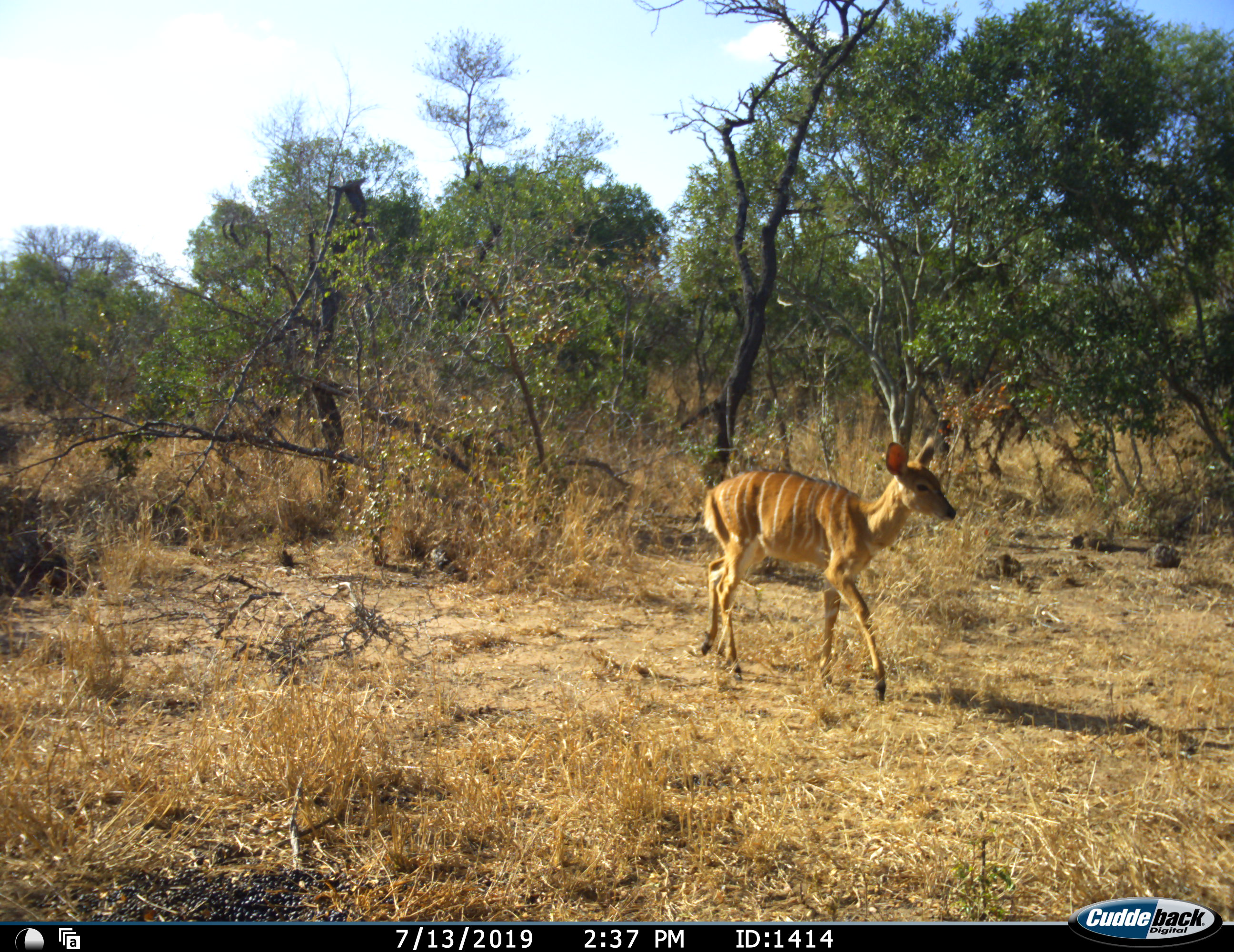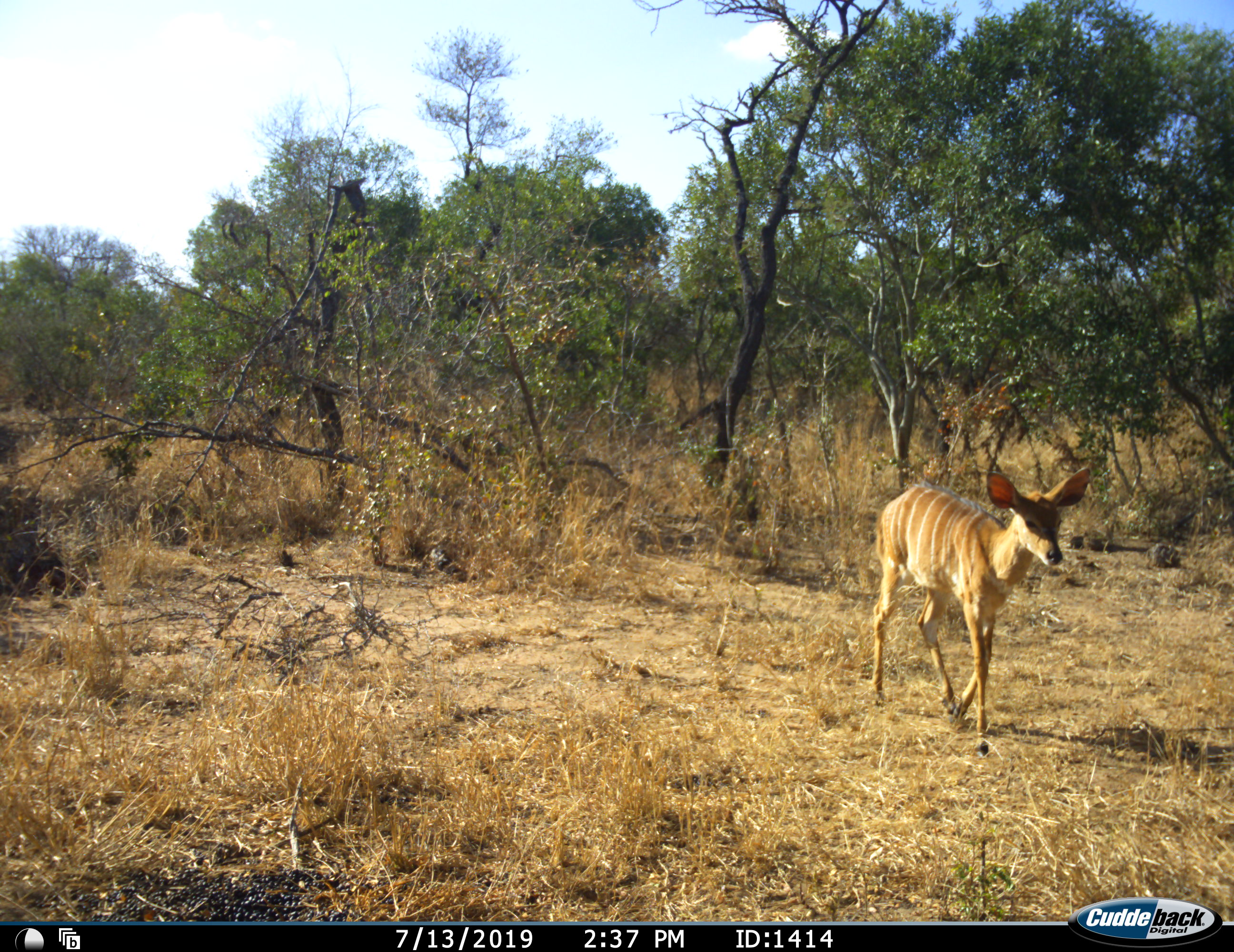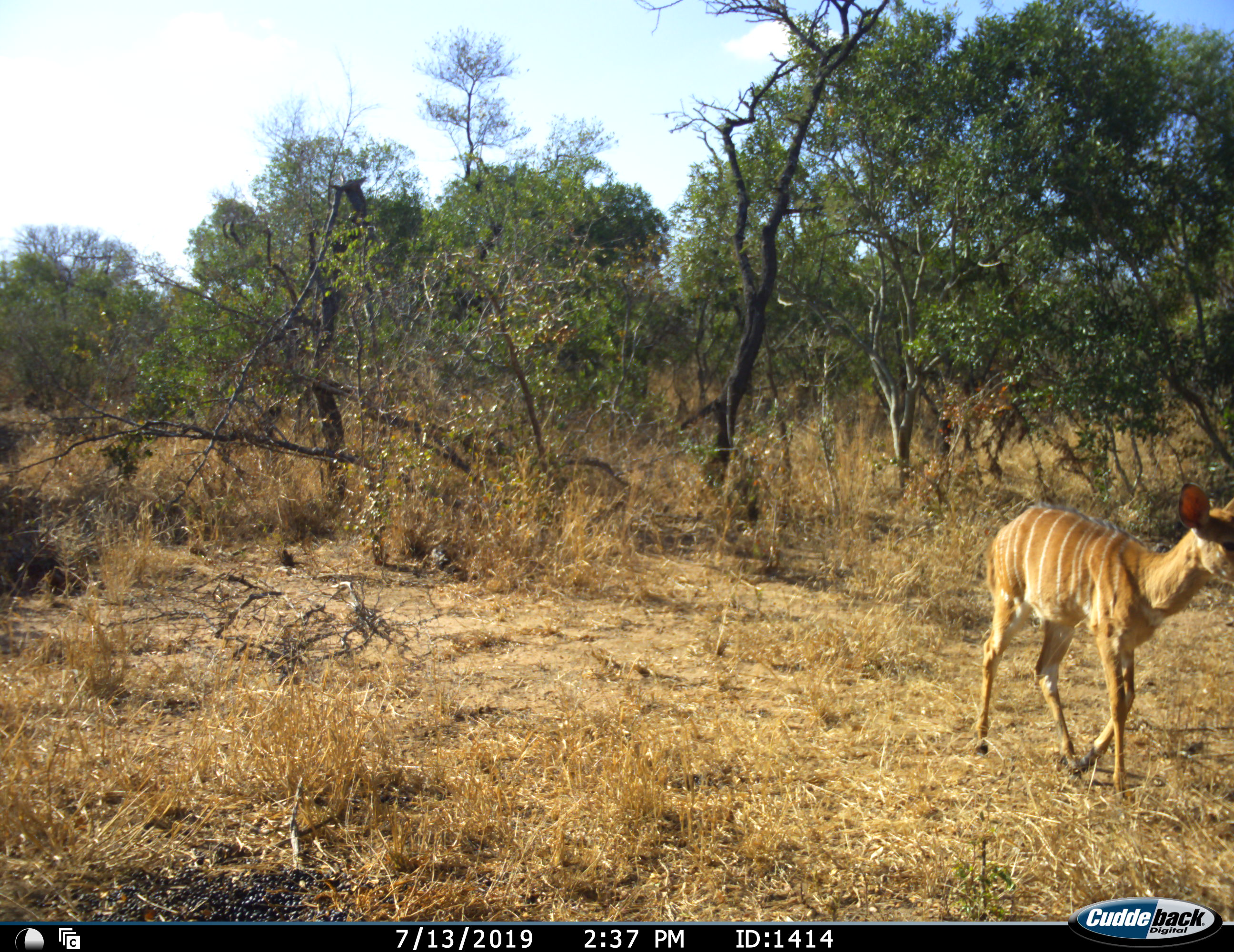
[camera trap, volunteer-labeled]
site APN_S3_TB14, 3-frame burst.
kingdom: Animalia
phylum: Chordata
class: Mammalia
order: Artiodactyla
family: Bovidae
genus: Tragelaphus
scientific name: Tragelaphus angasii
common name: nyala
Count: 1.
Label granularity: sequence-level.